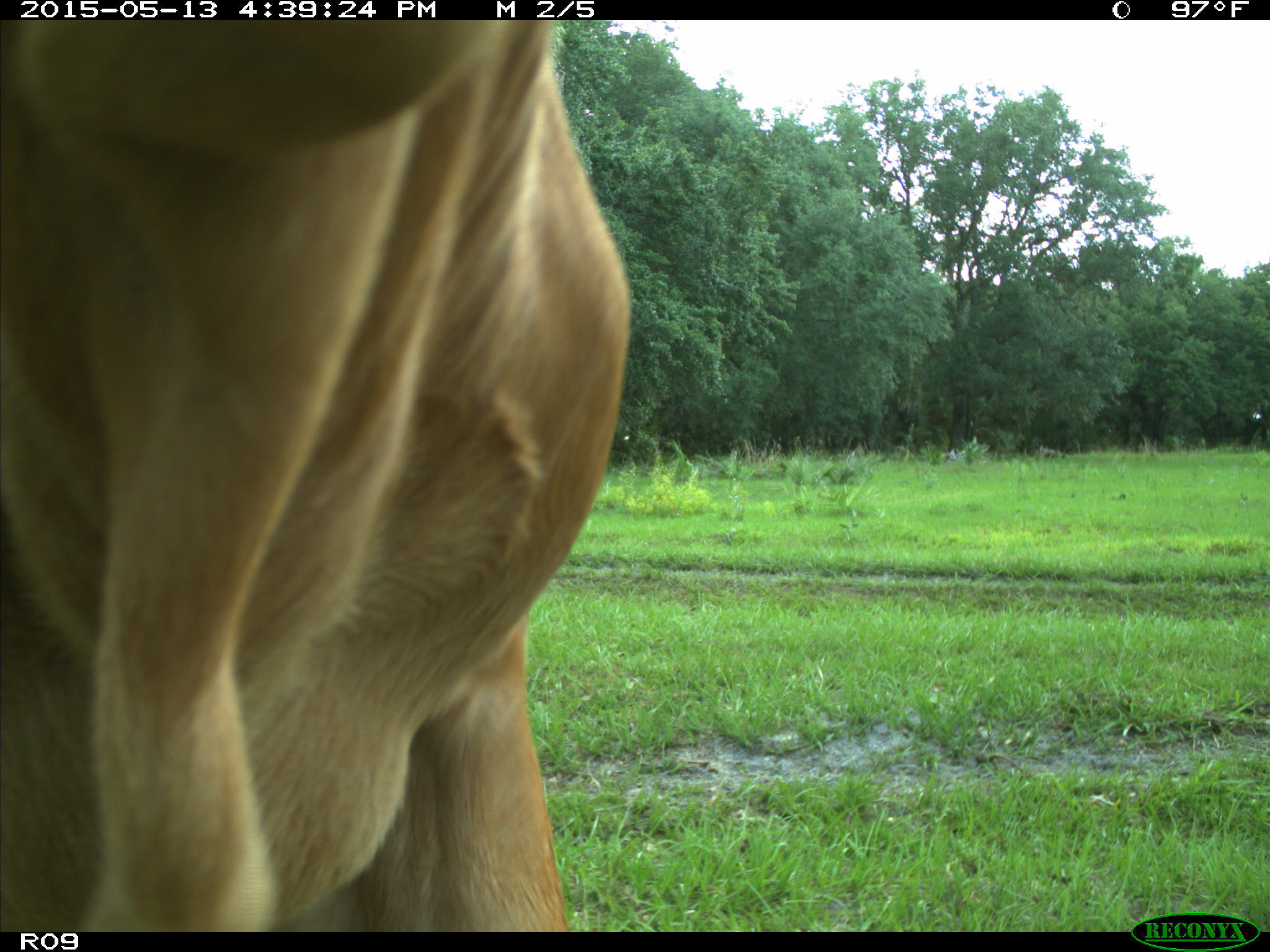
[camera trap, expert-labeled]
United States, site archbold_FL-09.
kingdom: Animalia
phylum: Chordata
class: Mammalia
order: Artiodactyla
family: Bovidae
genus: Bos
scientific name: Bos taurus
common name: domestic cow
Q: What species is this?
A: Bos taurus (domestic cow).